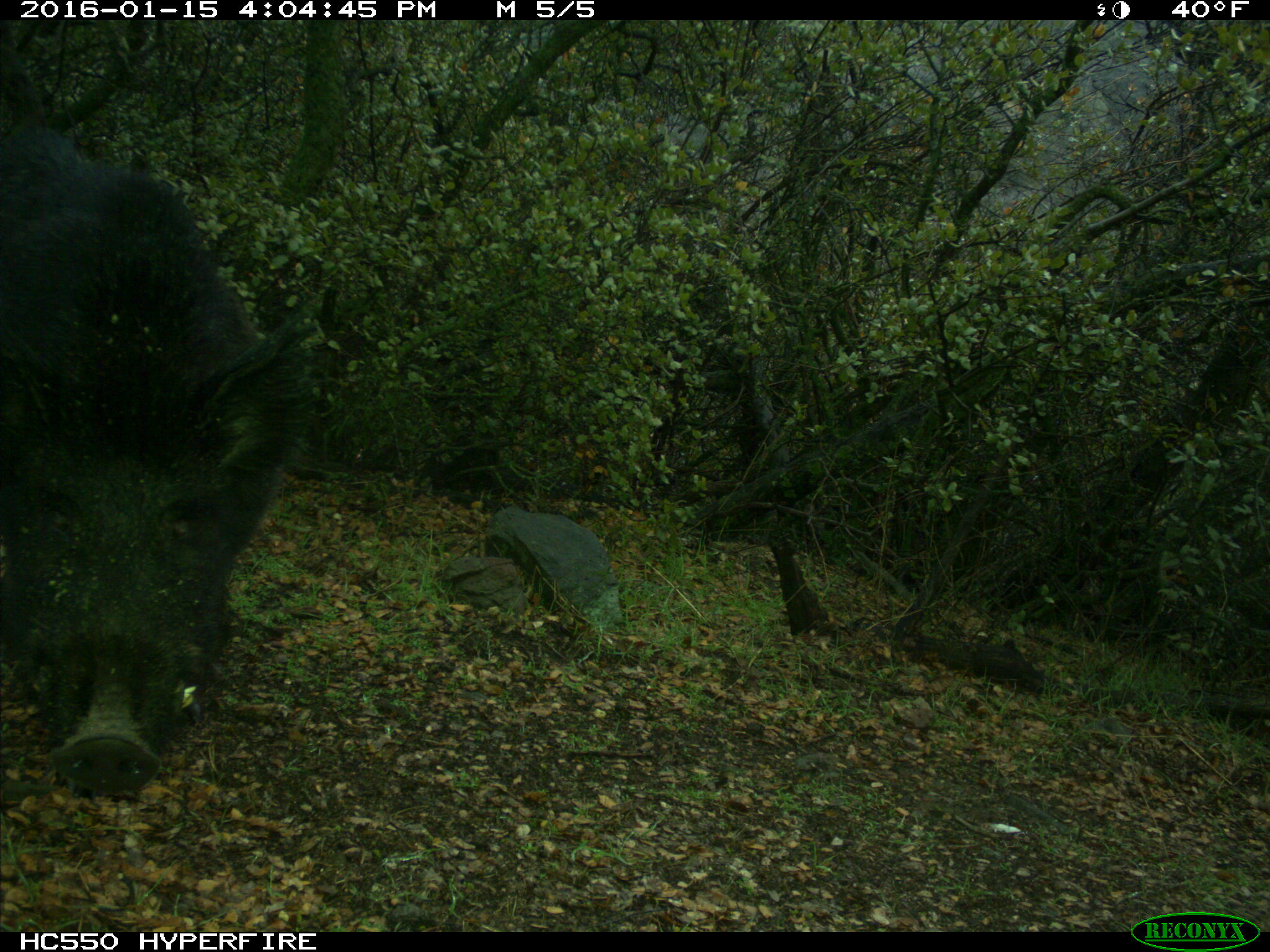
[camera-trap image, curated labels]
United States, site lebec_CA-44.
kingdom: Animalia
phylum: Chordata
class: Mammalia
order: Artiodactyla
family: Suidae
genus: Sus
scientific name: Sus scrofa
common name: wild boar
Sus scrofa (wild boar).